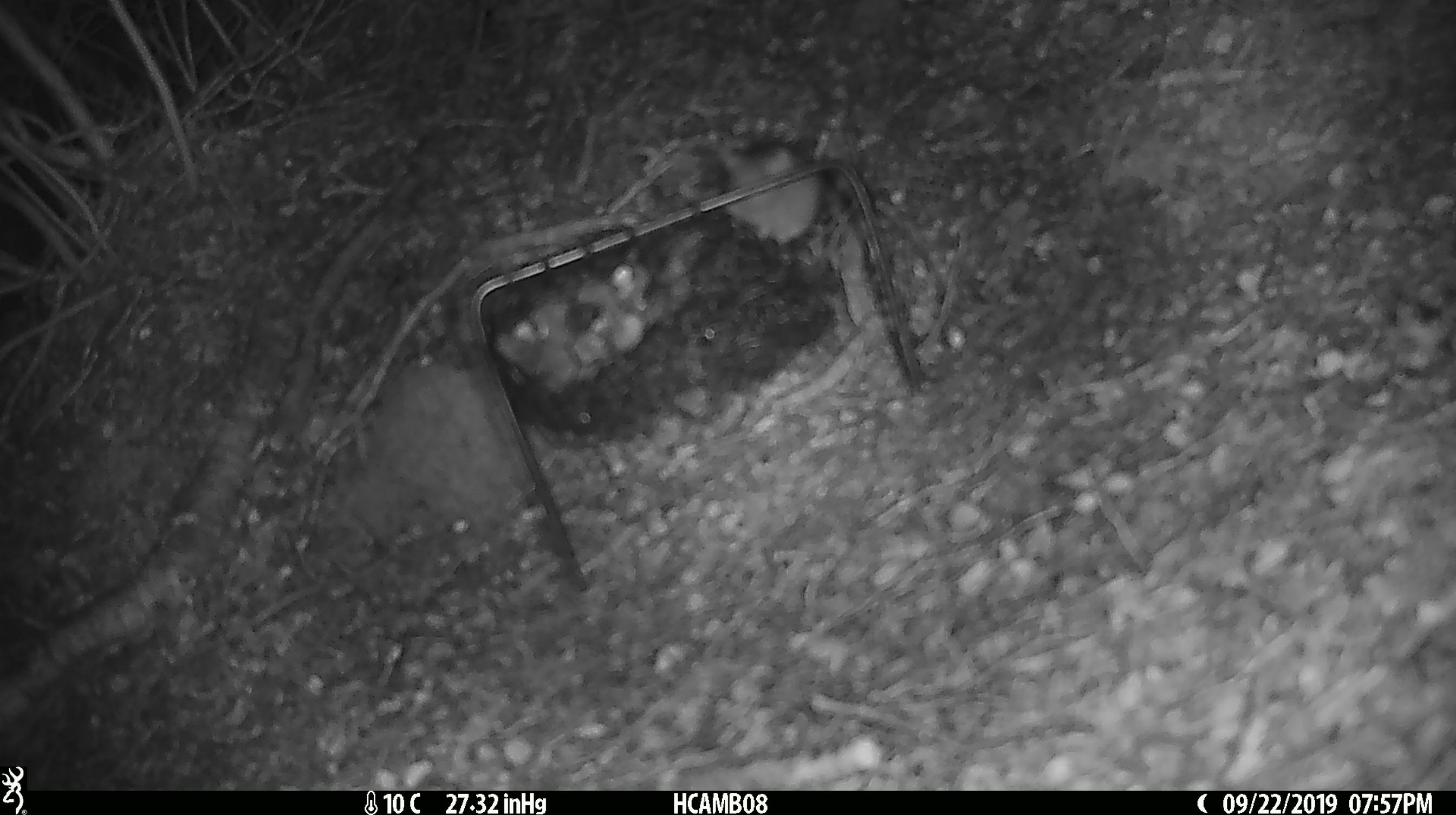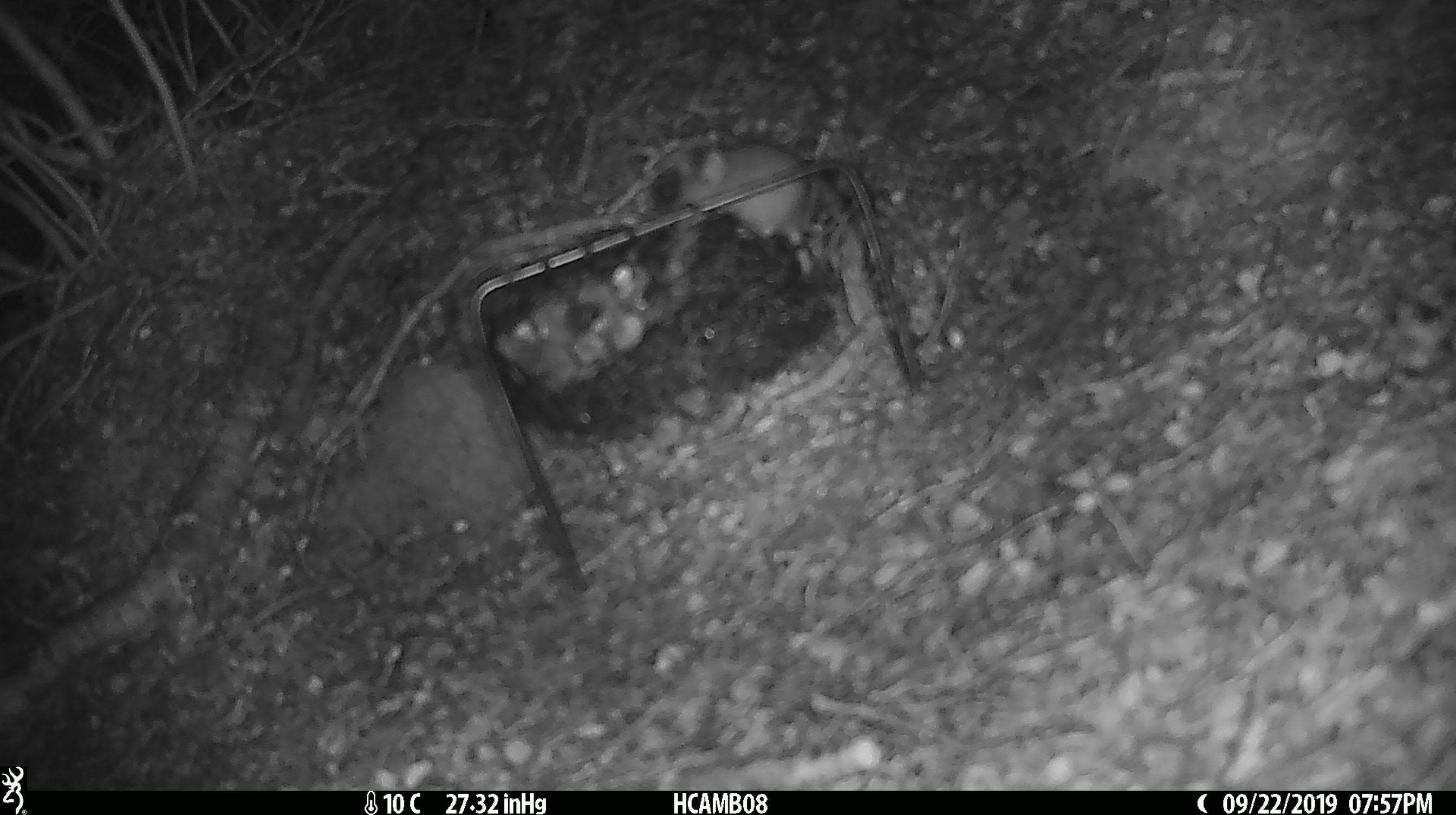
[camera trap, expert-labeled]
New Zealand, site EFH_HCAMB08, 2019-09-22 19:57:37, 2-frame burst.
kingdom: Animalia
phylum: Chordata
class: Mammalia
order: Rodentia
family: Muridae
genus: Mus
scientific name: Mus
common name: mouse